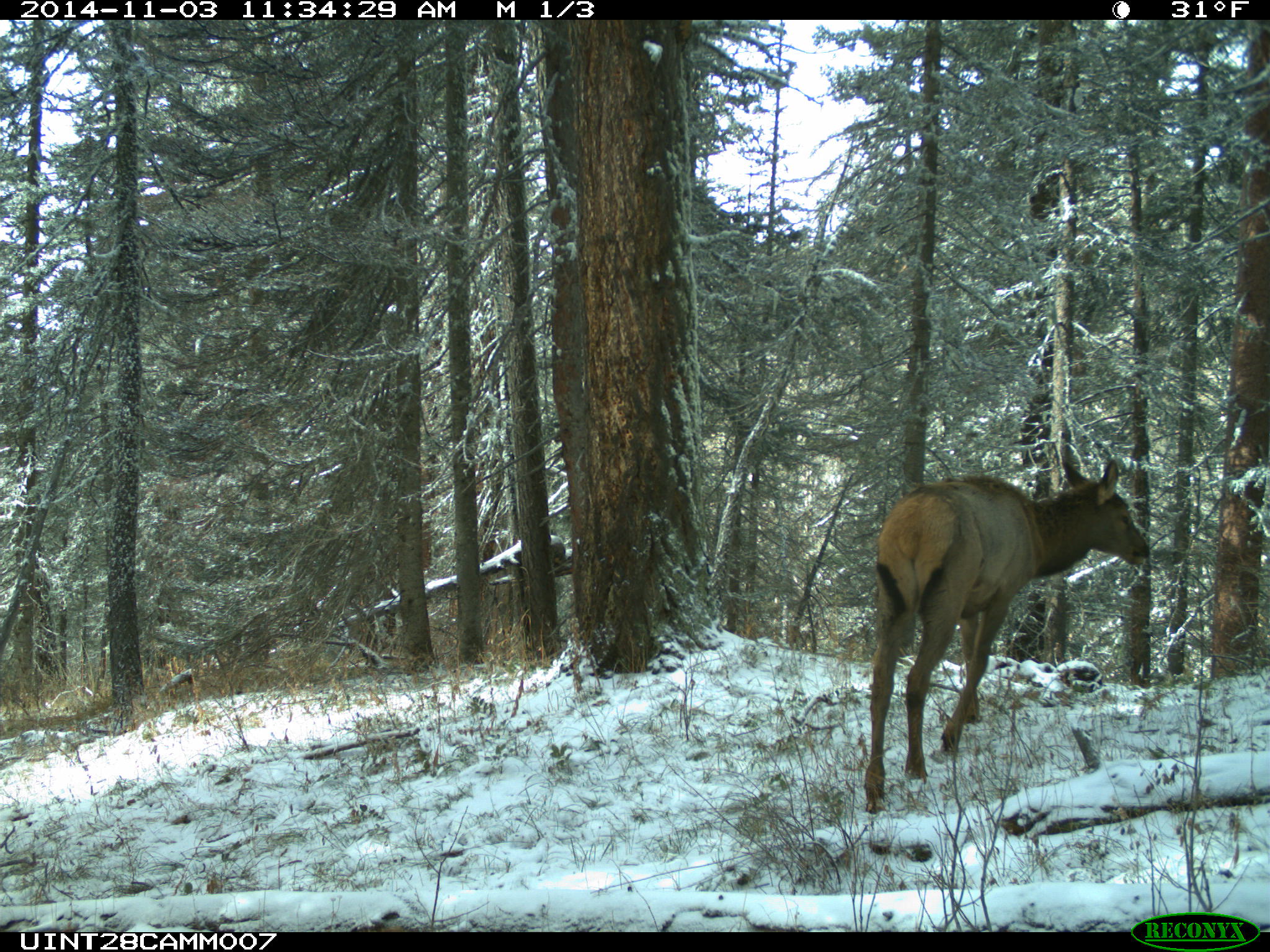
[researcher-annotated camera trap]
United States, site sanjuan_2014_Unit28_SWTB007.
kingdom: Animalia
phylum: Chordata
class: Mammalia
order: Artiodactyla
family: Cervidae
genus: Cervus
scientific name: Cervus elaphus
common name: red deer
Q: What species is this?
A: Cervus elaphus (red deer).